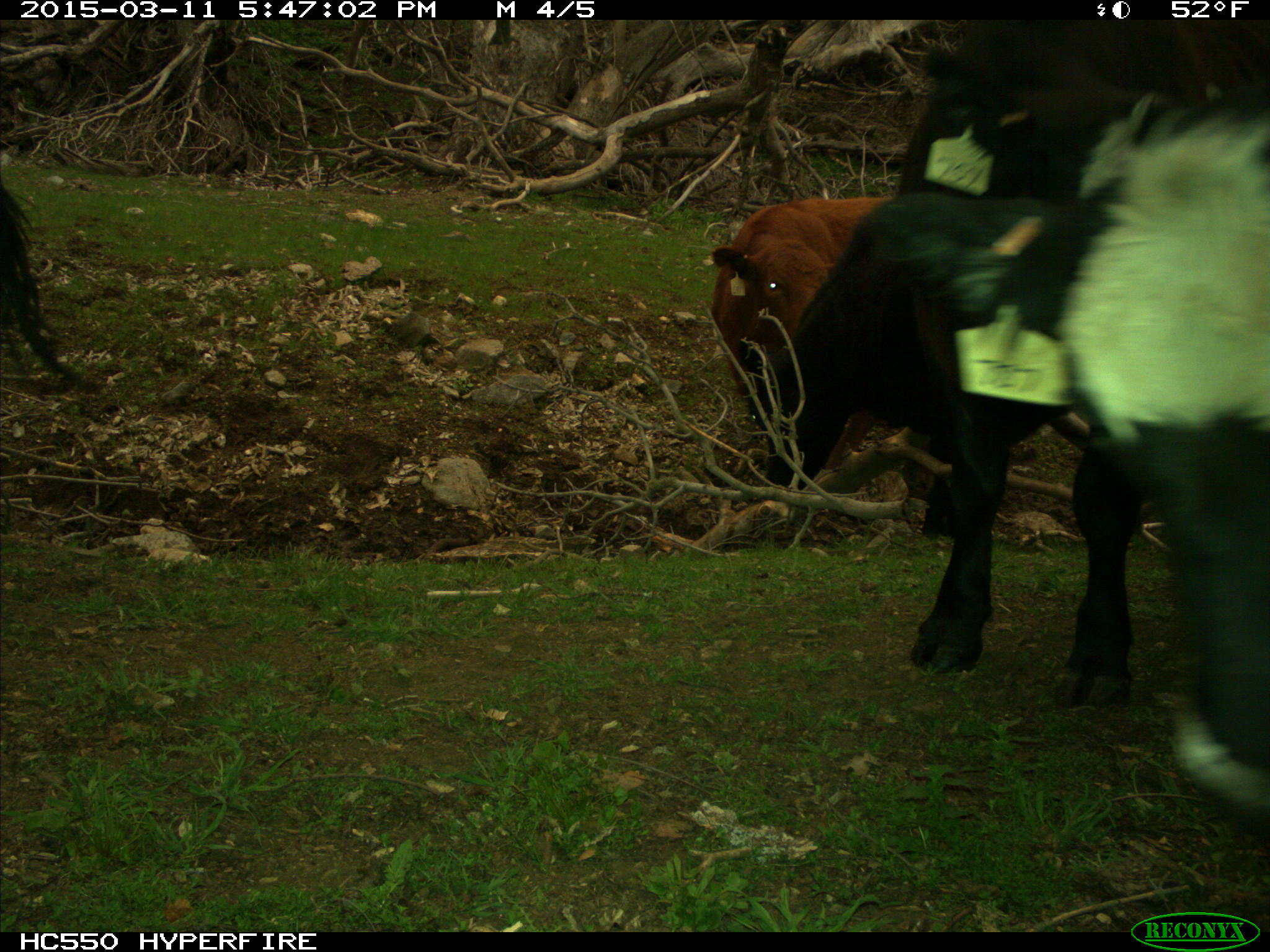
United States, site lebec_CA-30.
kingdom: Animalia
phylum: Chordata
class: Mammalia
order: Artiodactyla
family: Bovidae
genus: Bos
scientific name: Bos taurus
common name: domestic cow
Bos taurus (domestic cow).